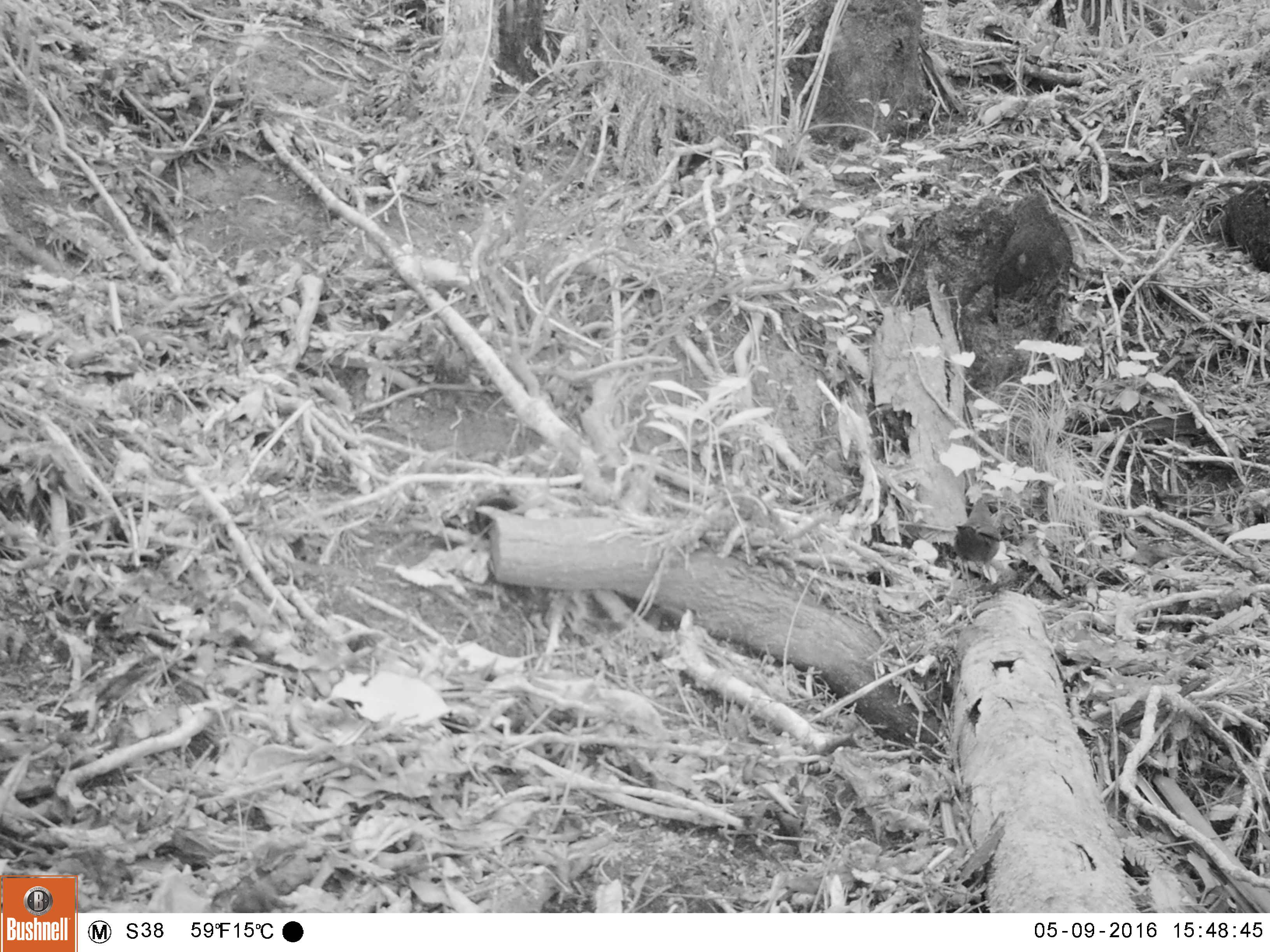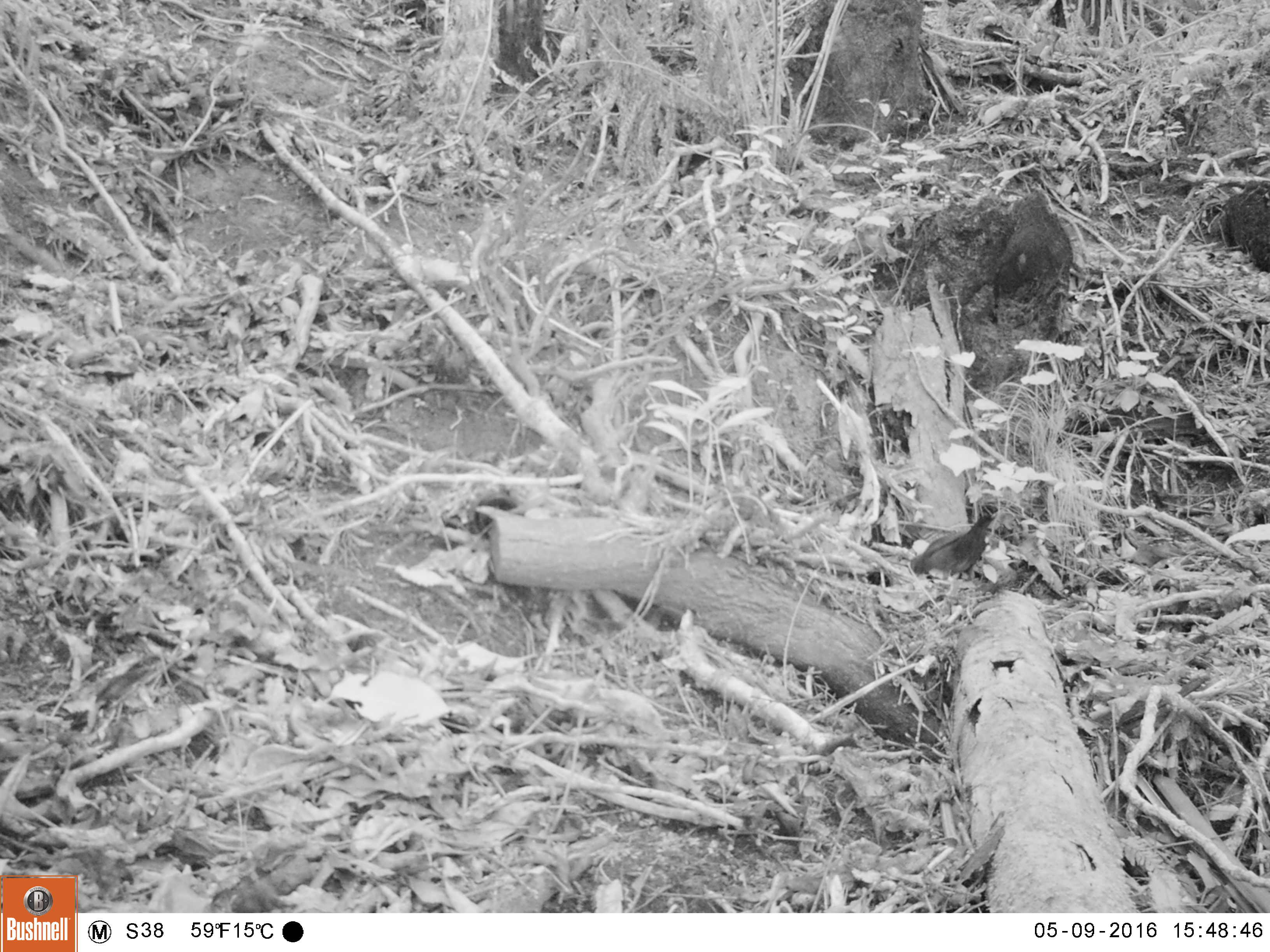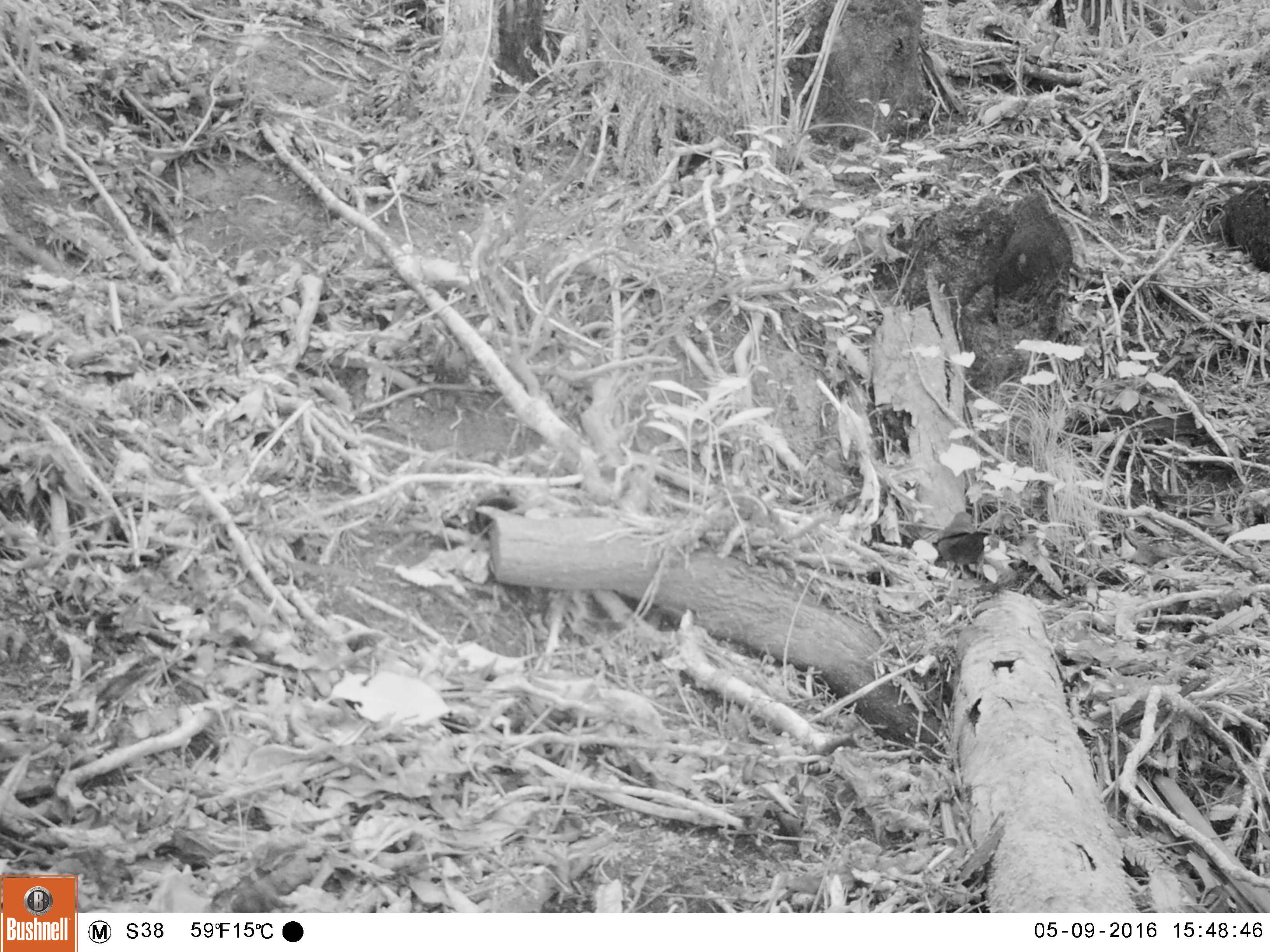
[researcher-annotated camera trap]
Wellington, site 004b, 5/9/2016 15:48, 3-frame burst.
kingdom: Animalia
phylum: Chordata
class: Aves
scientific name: Aves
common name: bird